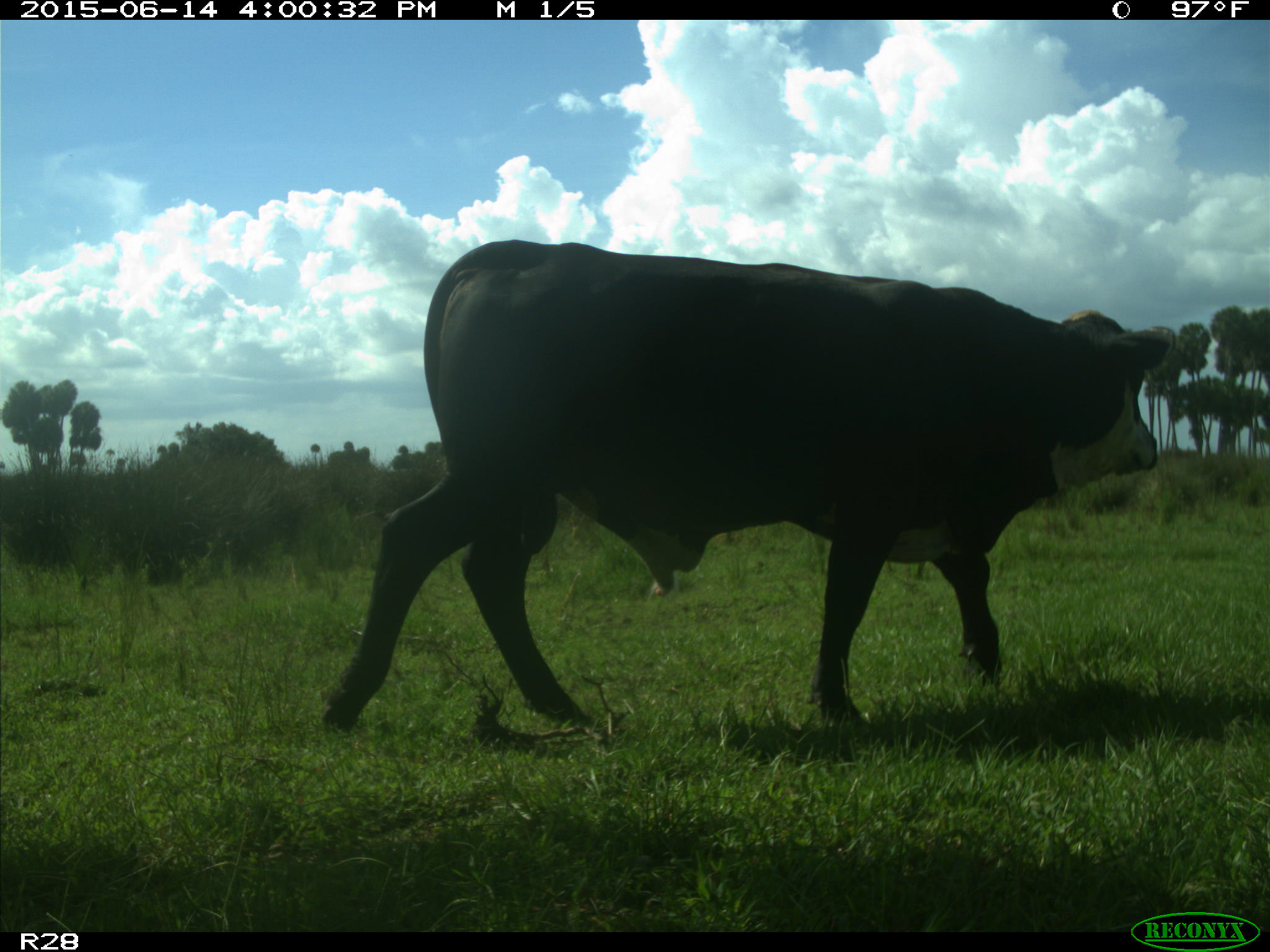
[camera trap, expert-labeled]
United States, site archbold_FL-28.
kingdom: Animalia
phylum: Chordata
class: Mammalia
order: Artiodactyla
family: Bovidae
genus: Bos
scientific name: Bos taurus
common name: domestic cow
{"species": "Bos taurus (domestic cow)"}